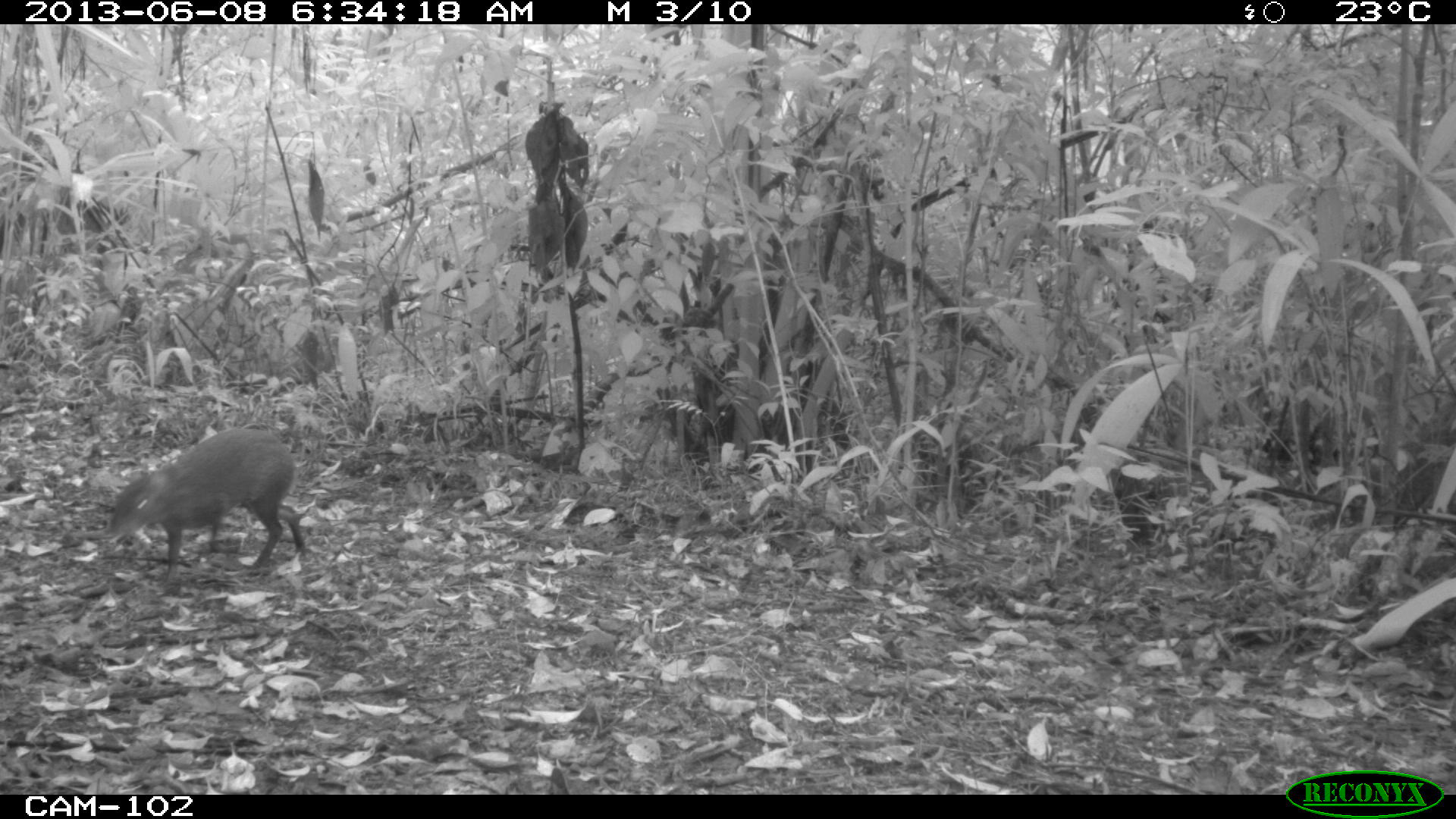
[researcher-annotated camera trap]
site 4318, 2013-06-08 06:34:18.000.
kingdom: Animalia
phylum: Chordata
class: Mammalia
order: Rodentia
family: Dasyproctidae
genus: Dasyprocta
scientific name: Dasyprocta punctata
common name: central american agouti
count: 1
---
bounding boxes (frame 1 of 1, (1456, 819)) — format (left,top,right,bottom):
dasyprocta punctata: (106,426,305,582)